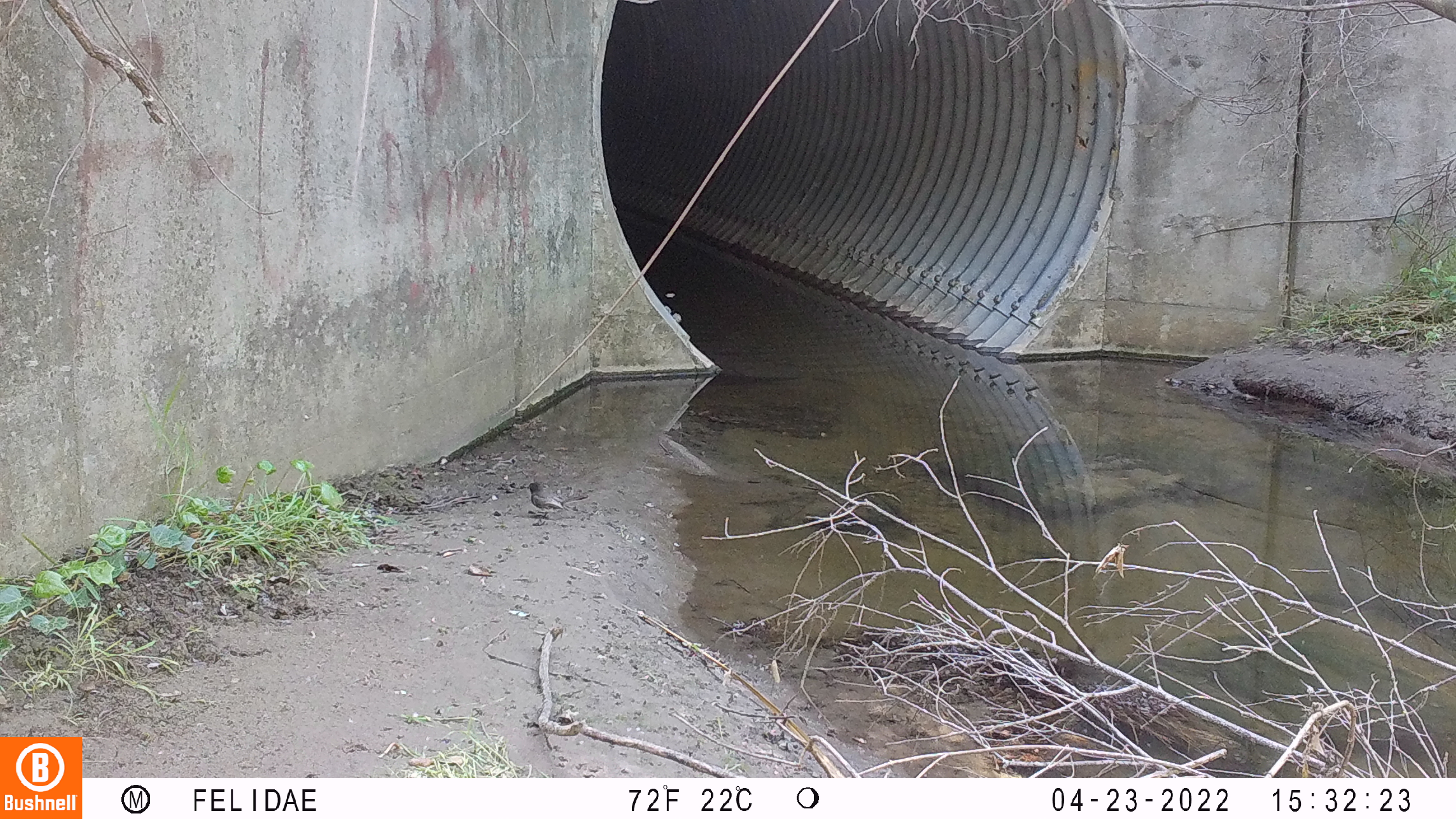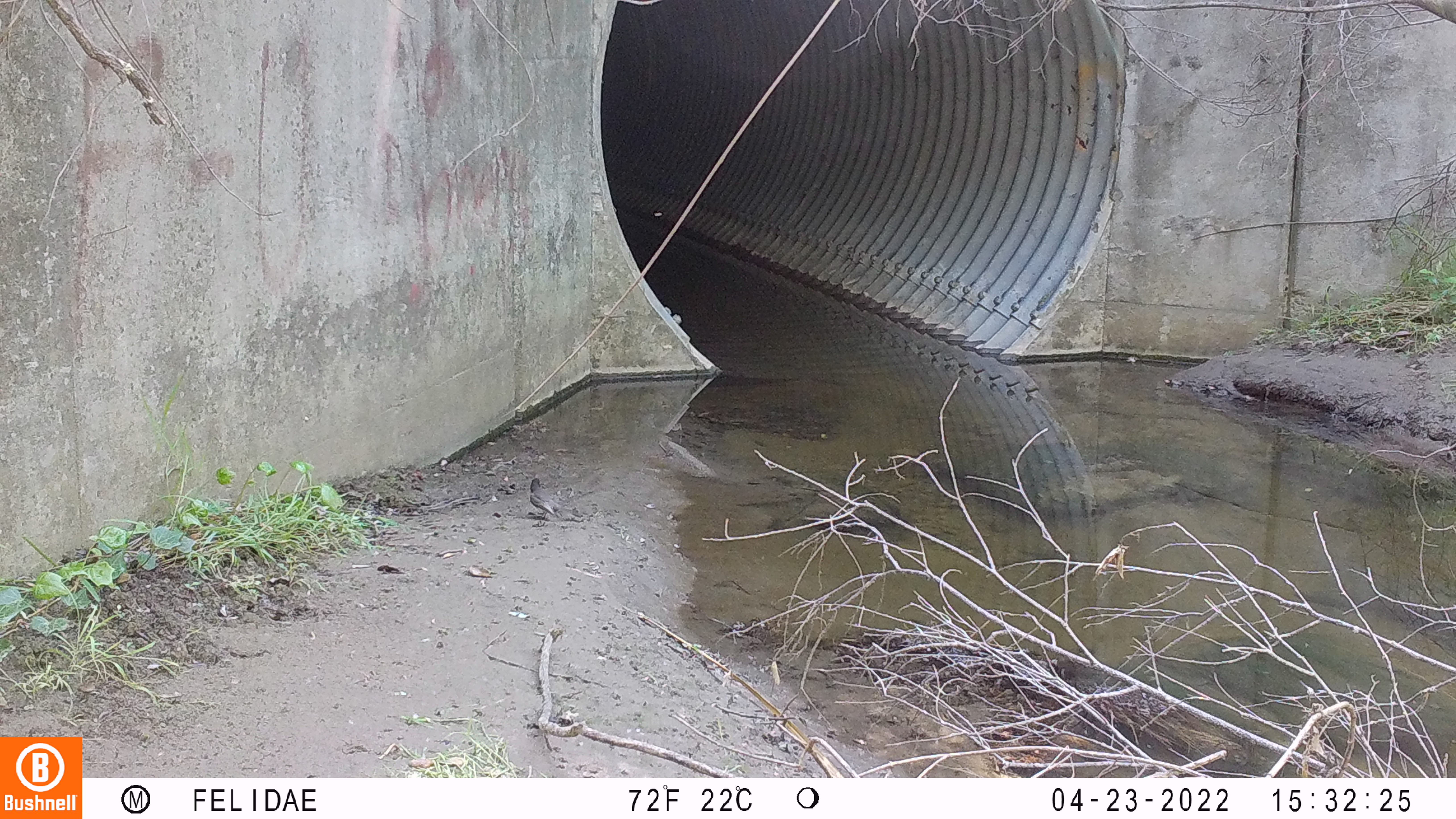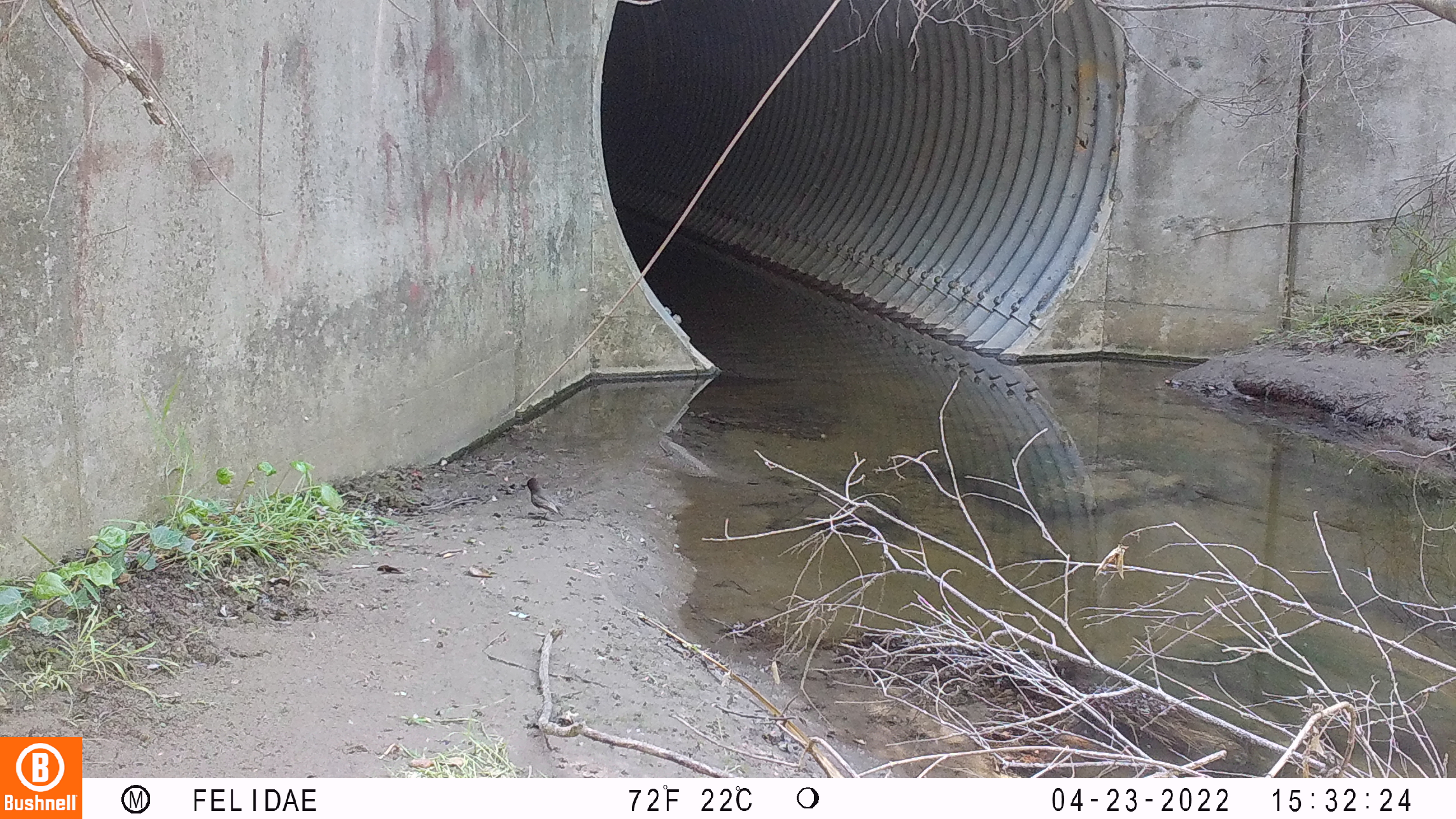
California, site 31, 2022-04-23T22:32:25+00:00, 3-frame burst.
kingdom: Animalia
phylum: Chordata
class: Aves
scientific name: Aves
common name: bird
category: unknown bird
Unknown bird (bird) (Aves).